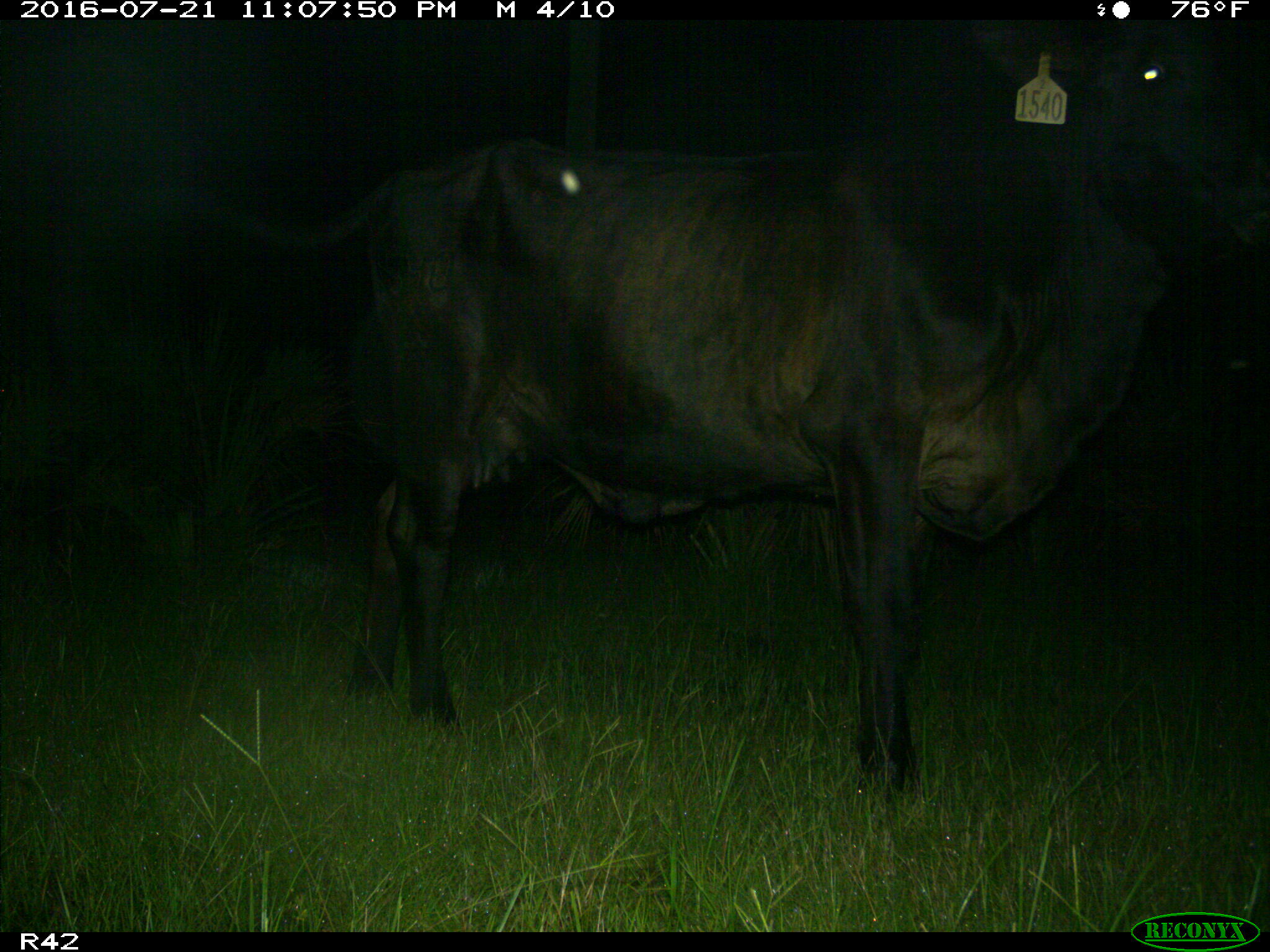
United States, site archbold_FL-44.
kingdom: Animalia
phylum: Chordata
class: Mammalia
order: Artiodactyla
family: Bovidae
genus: Bos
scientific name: Bos taurus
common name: domestic cow